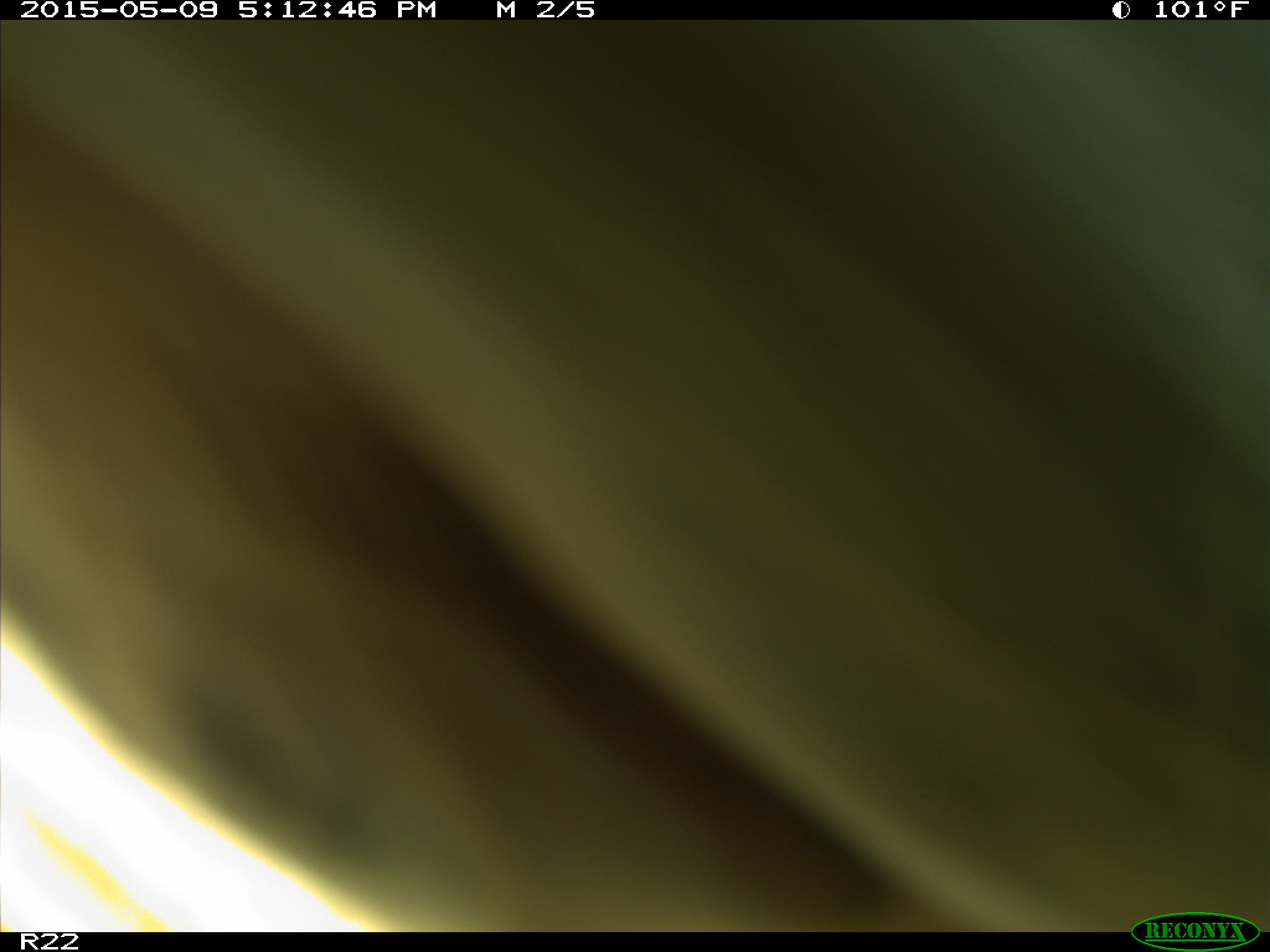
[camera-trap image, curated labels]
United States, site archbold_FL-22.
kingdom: Animalia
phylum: Chordata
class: Mammalia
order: Artiodactyla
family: Bovidae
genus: Bos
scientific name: Bos taurus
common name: domestic cow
Bos taurus (domestic cow).